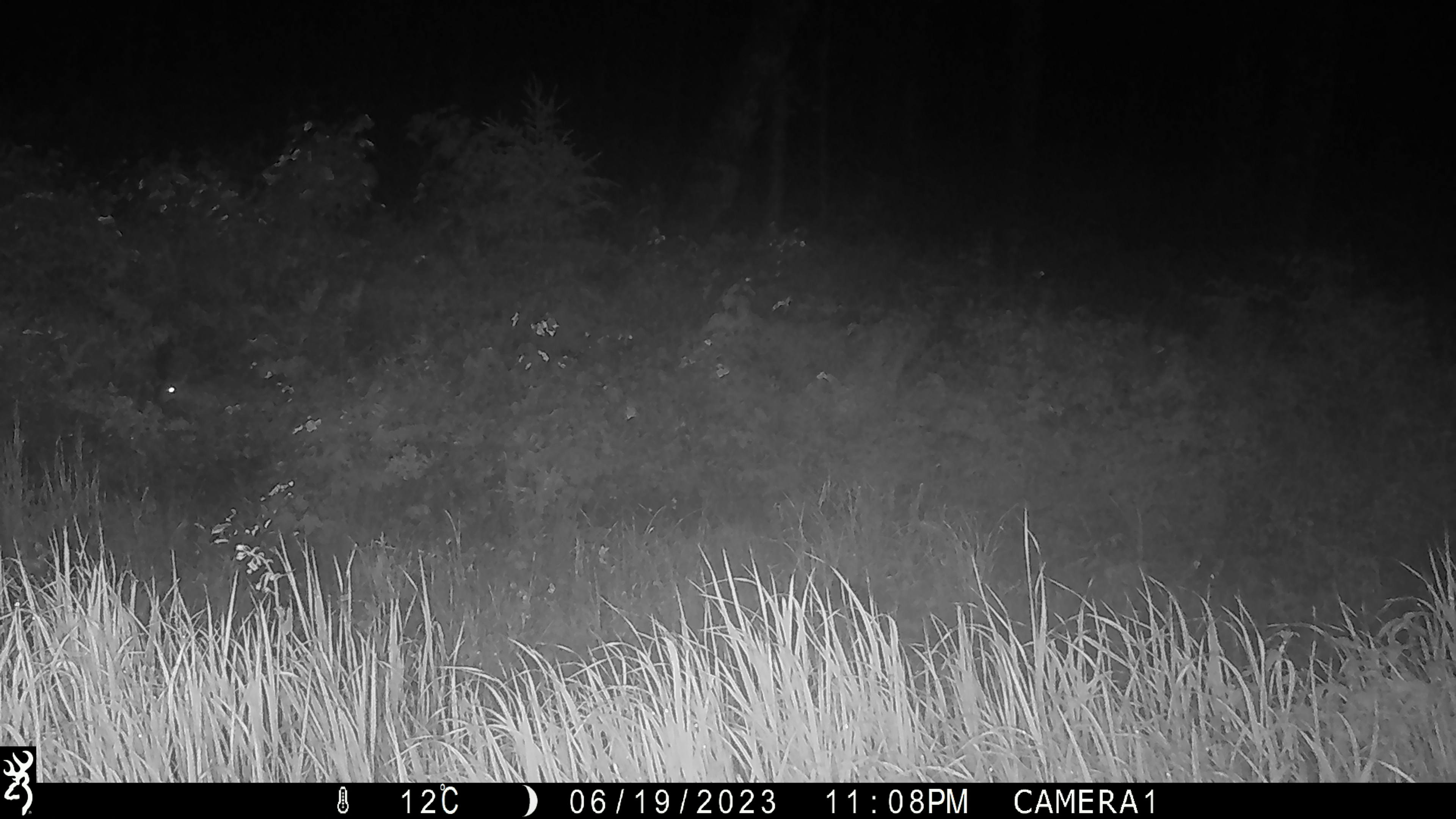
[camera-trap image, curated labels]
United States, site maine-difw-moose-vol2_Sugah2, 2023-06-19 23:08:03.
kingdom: Animalia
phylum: Chordata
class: Mammalia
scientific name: Mammalia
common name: mammal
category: mammal sp.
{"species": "mammal sp. (mammal) (Mammalia)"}